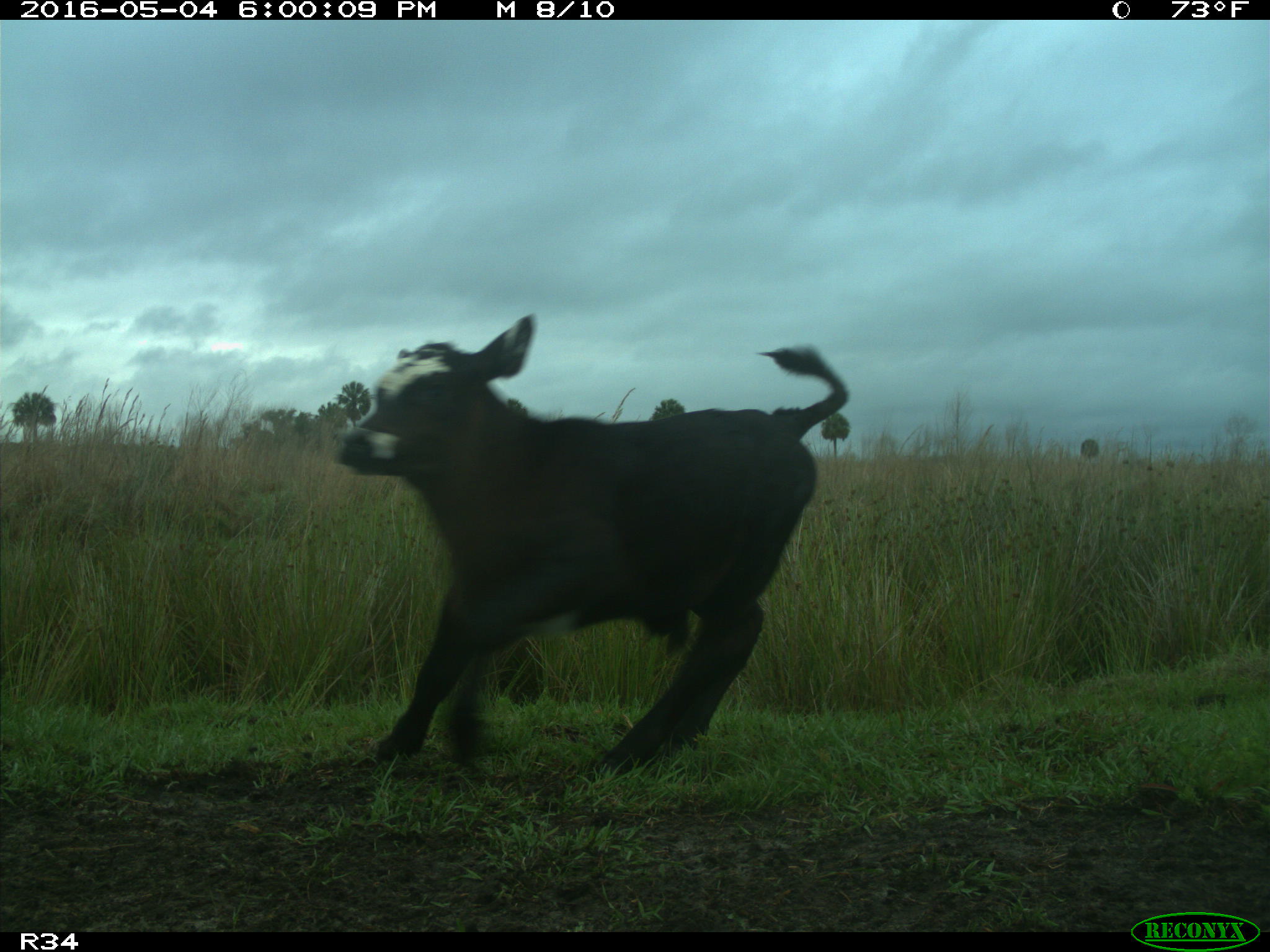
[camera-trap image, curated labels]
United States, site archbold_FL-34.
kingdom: Animalia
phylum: Chordata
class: Mammalia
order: Artiodactyla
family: Bovidae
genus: Bos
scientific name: Bos taurus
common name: domestic cow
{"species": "Bos taurus (domestic cow)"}